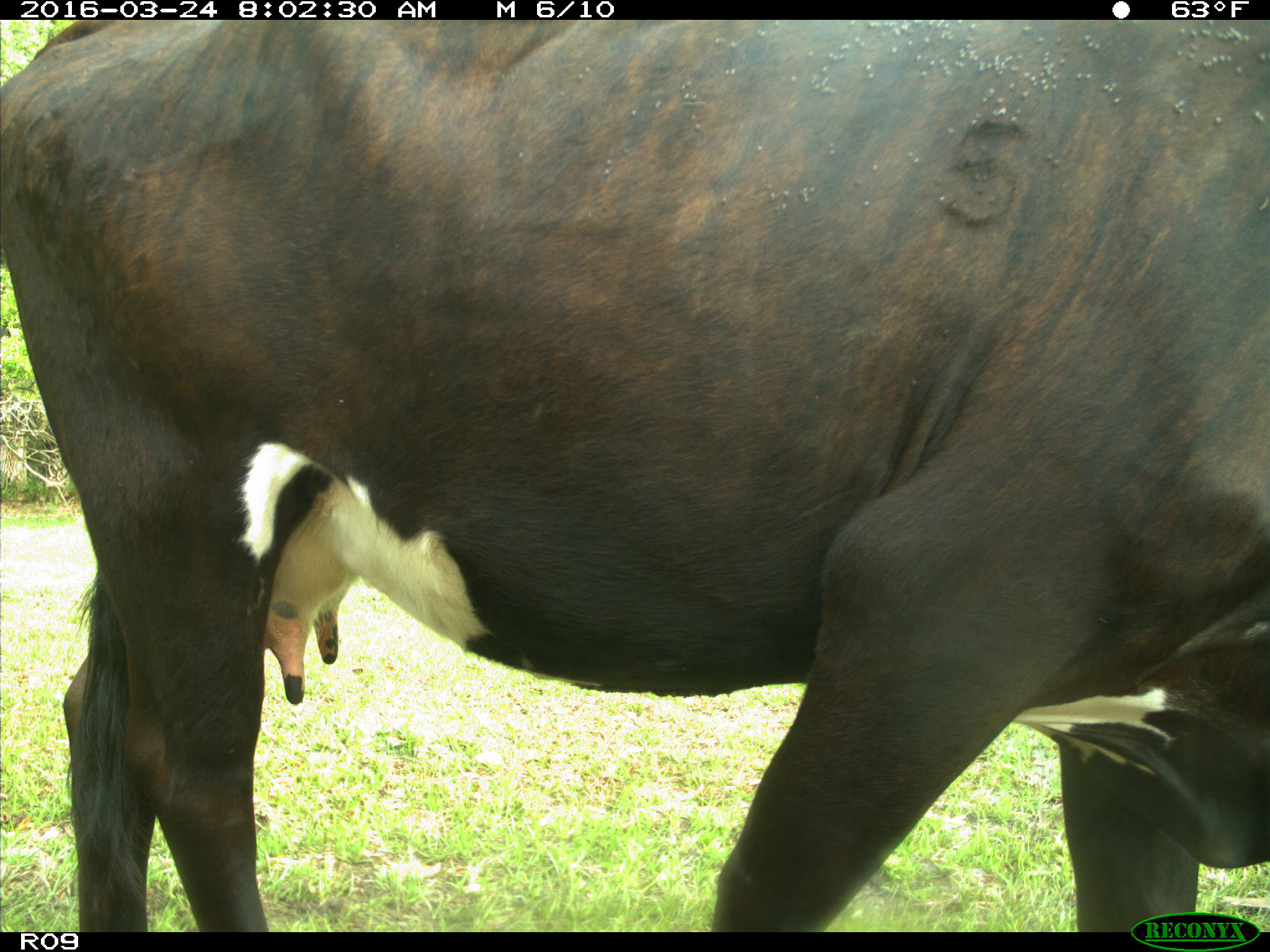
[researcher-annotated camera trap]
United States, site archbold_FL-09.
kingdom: Animalia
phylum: Chordata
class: Mammalia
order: Artiodactyla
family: Bovidae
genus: Bos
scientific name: Bos taurus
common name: domestic cow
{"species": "Bos taurus (domestic cow)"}